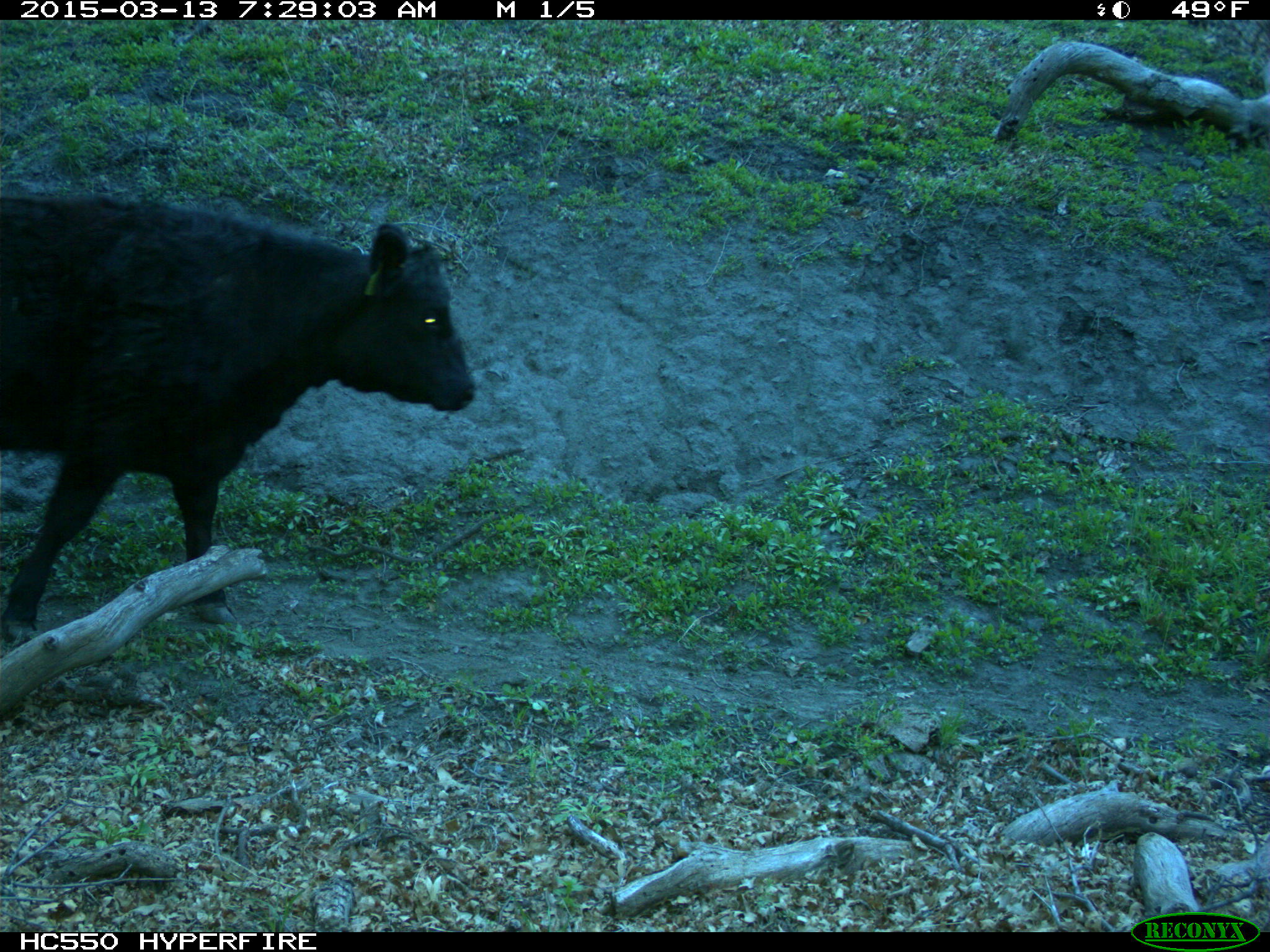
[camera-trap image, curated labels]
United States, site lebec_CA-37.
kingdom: Animalia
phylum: Chordata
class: Mammalia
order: Artiodactyla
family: Bovidae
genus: Bos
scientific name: Bos taurus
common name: domestic cow